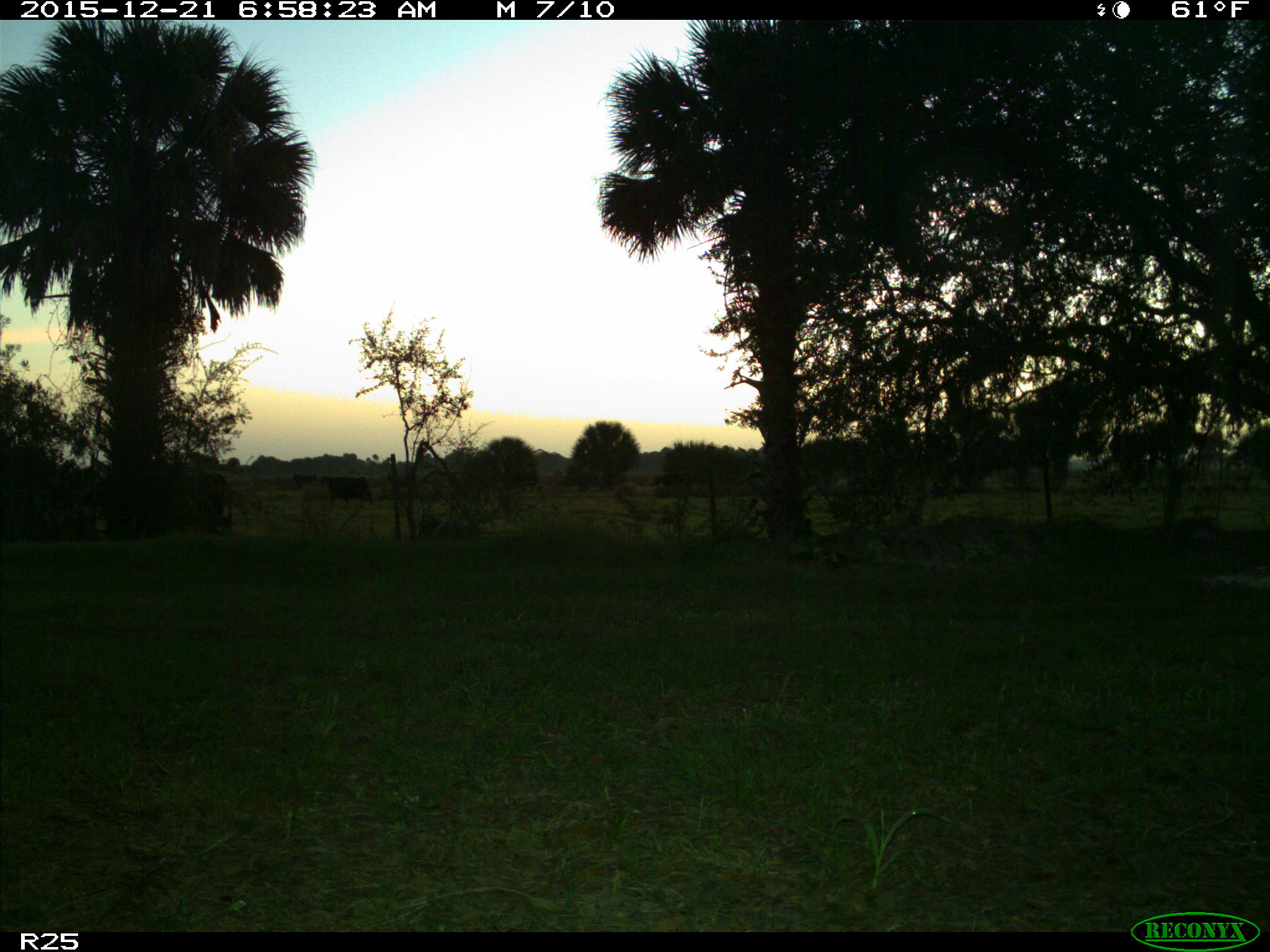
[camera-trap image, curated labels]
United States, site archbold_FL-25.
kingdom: Animalia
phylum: Chordata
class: Mammalia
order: Artiodactyla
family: Bovidae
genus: Bos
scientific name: Bos taurus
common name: domestic cow